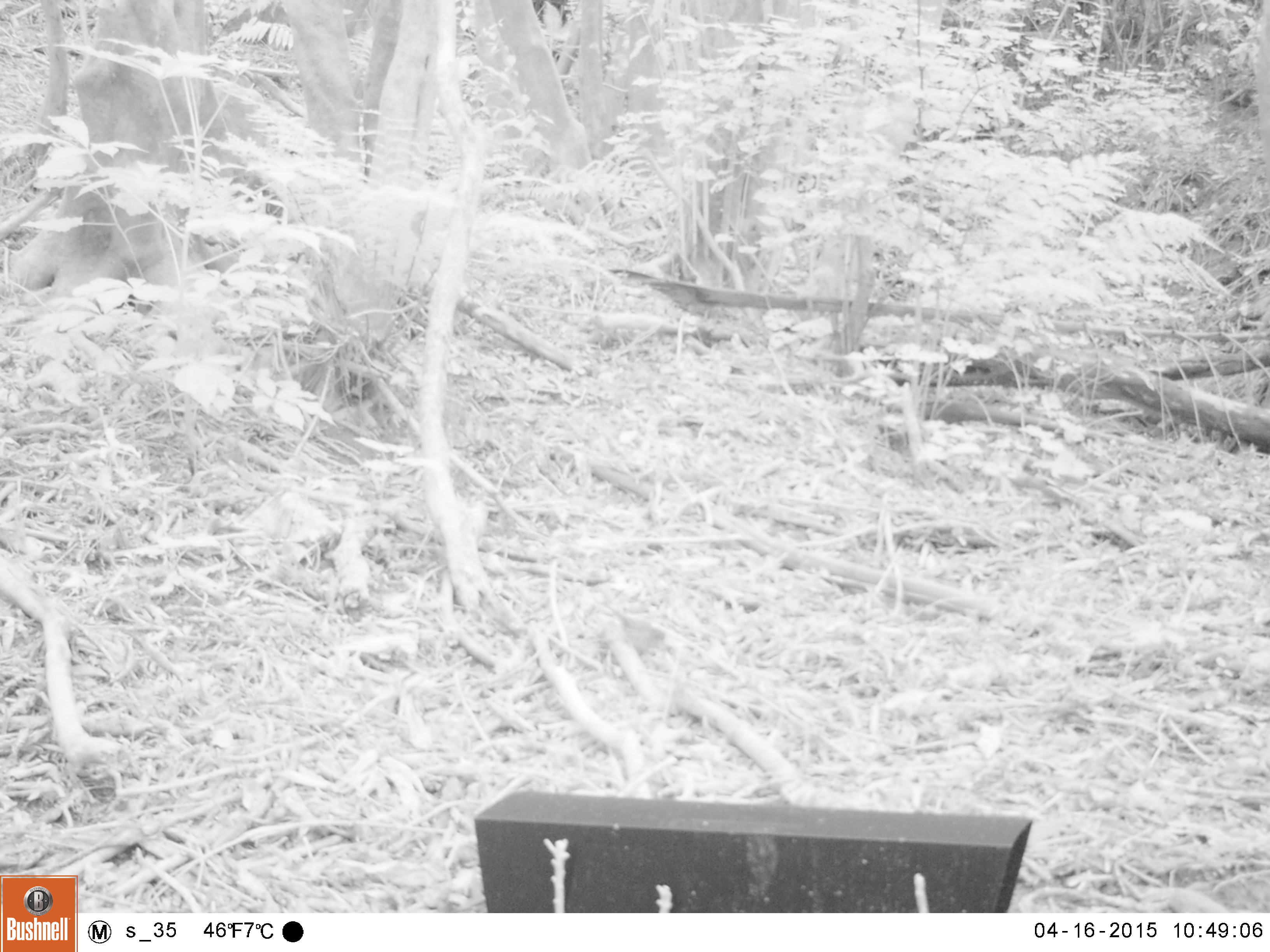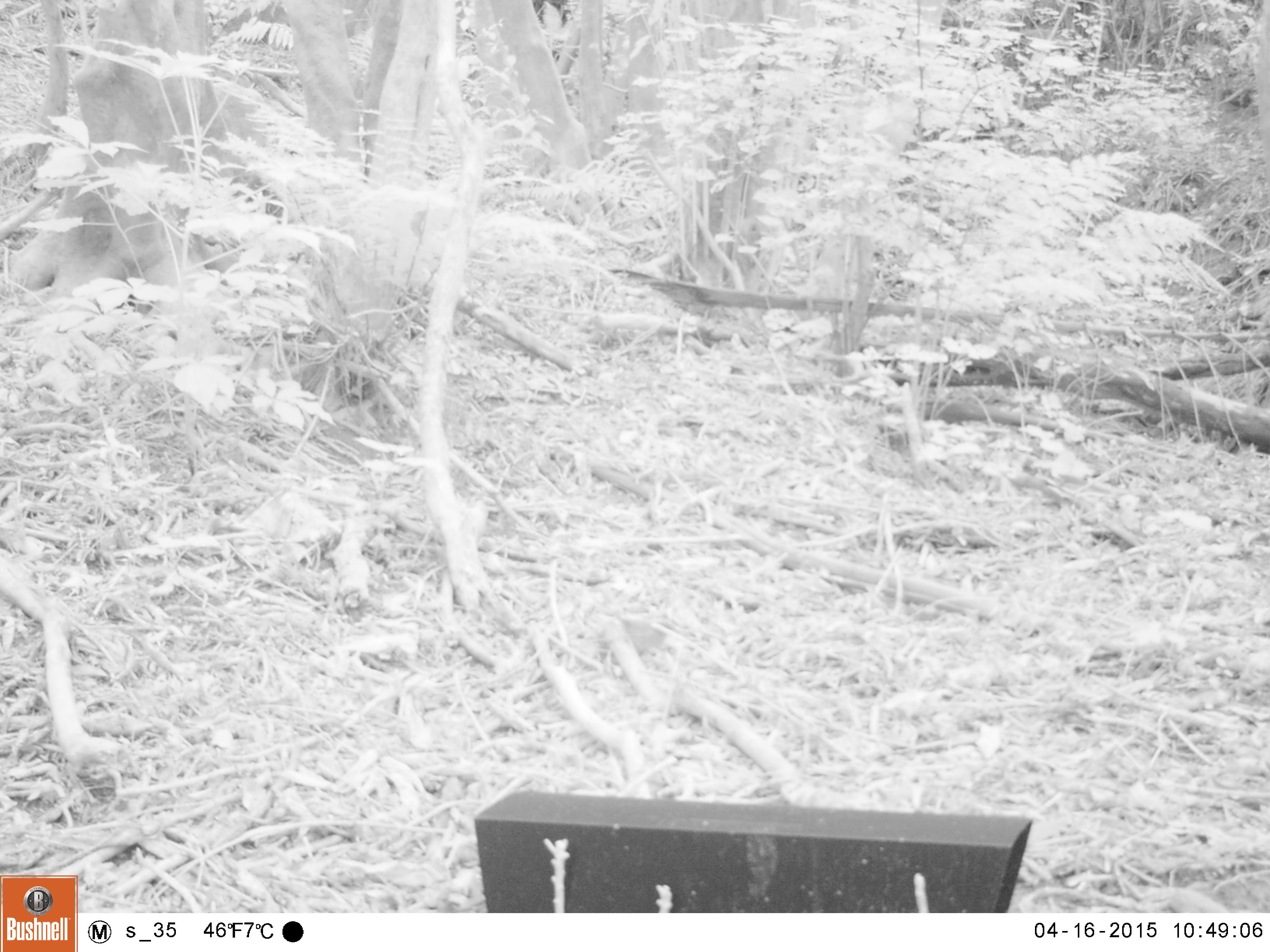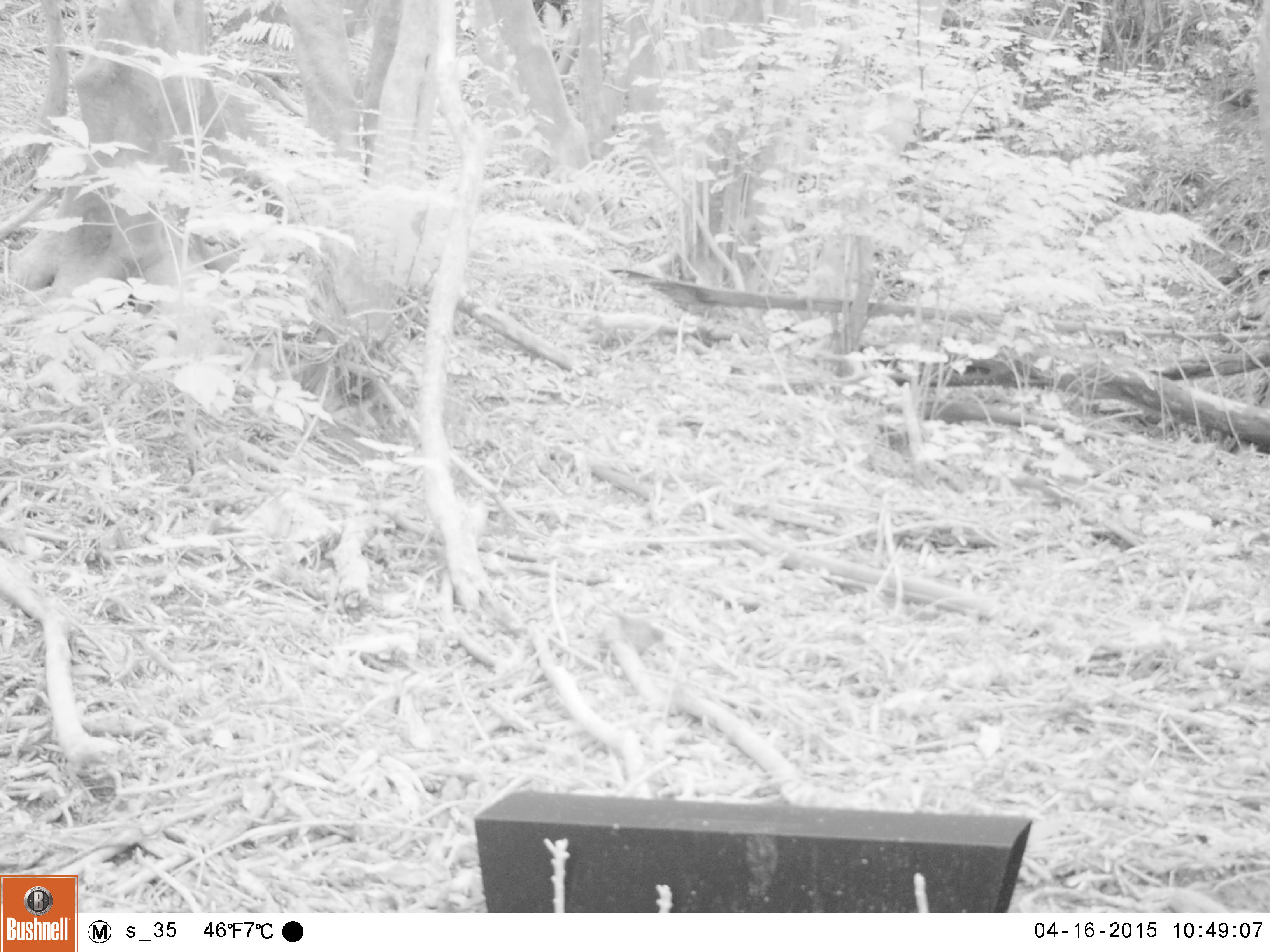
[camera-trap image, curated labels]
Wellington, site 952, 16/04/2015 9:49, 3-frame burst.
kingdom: Animalia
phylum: Chordata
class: Aves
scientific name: Aves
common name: bird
Bird (Aves).